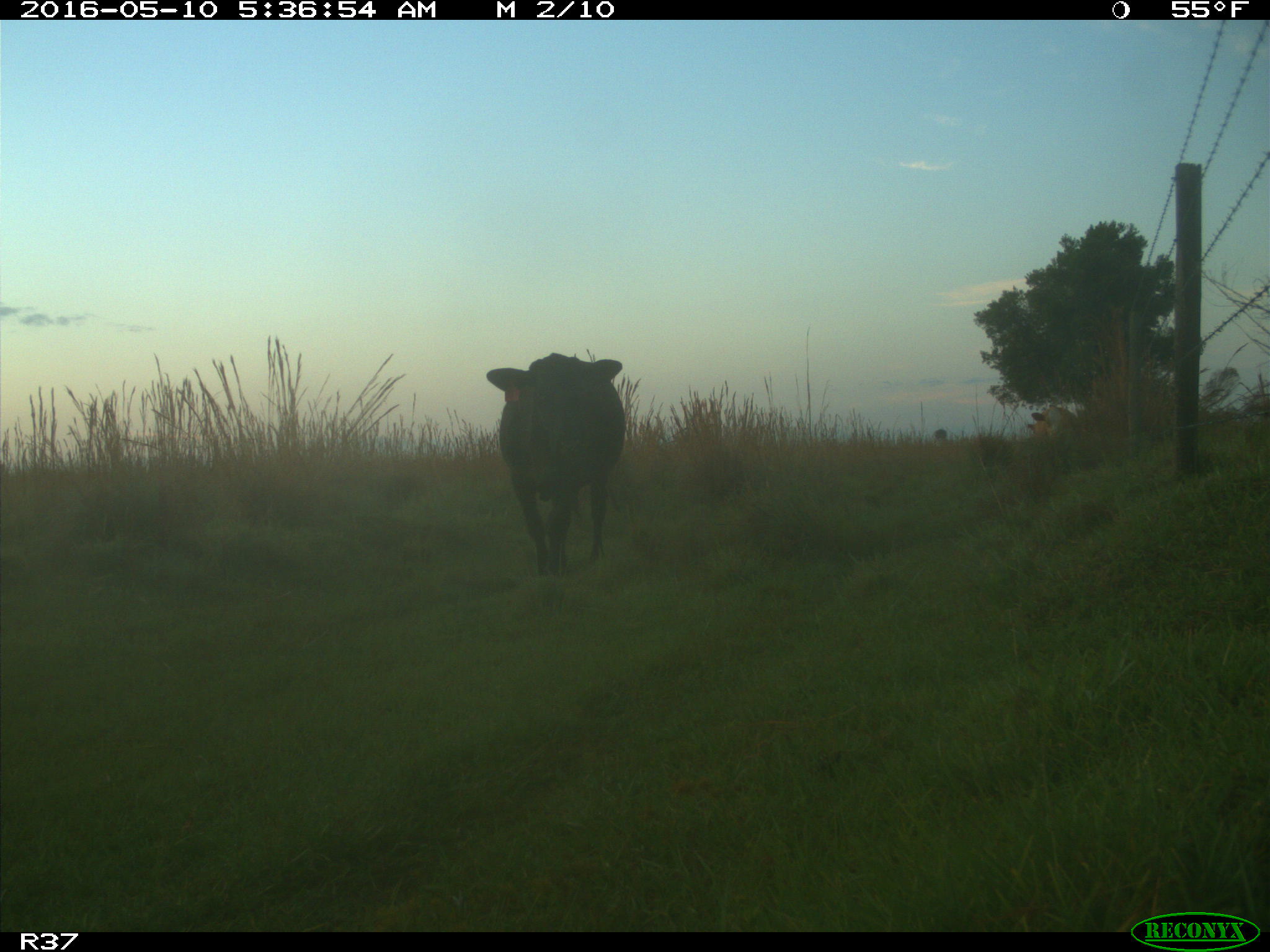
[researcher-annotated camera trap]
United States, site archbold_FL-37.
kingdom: Animalia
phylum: Chordata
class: Mammalia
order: Artiodactyla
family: Bovidae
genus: Bos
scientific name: Bos taurus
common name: domestic cow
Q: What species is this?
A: Bos taurus (domestic cow).